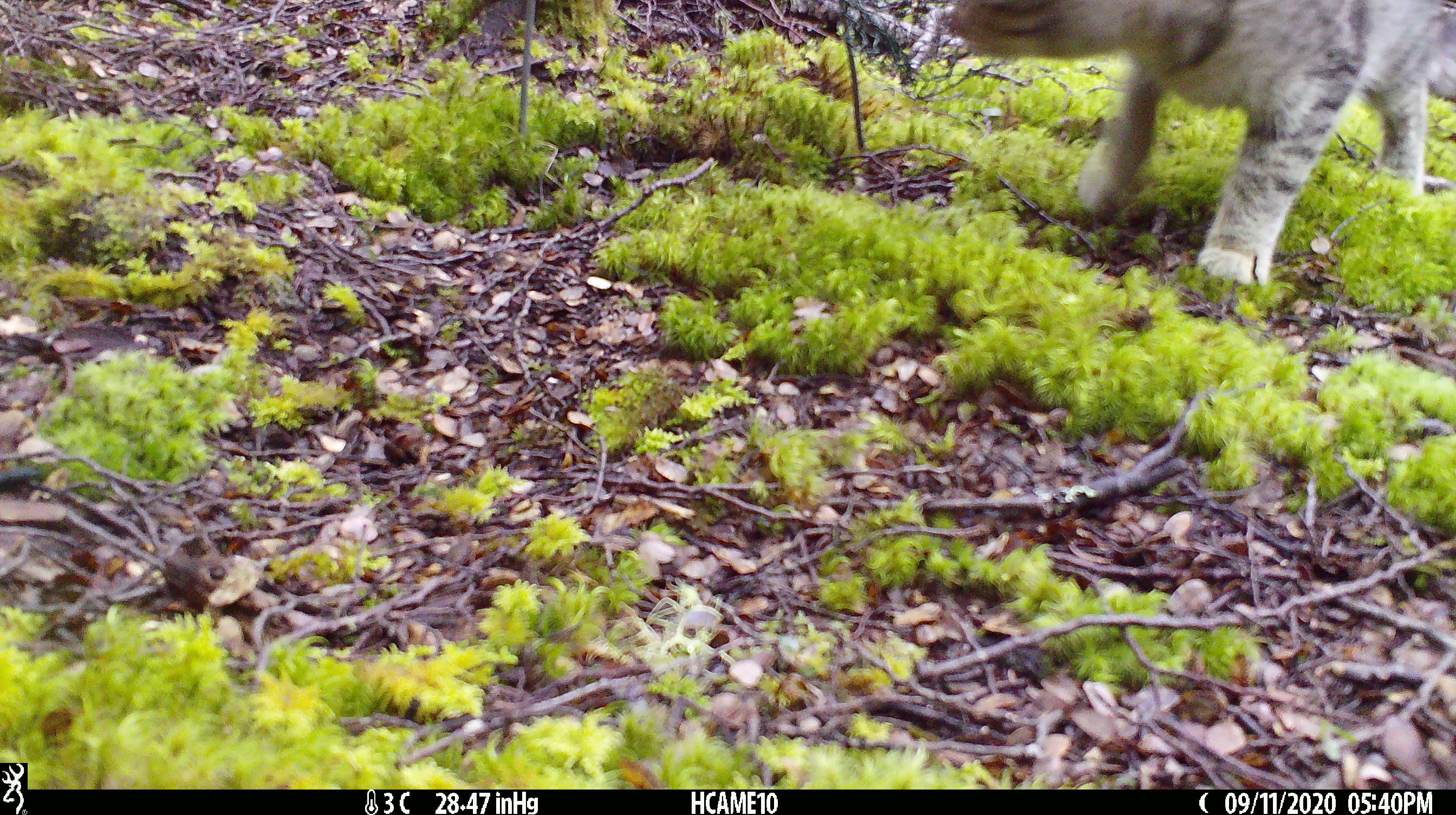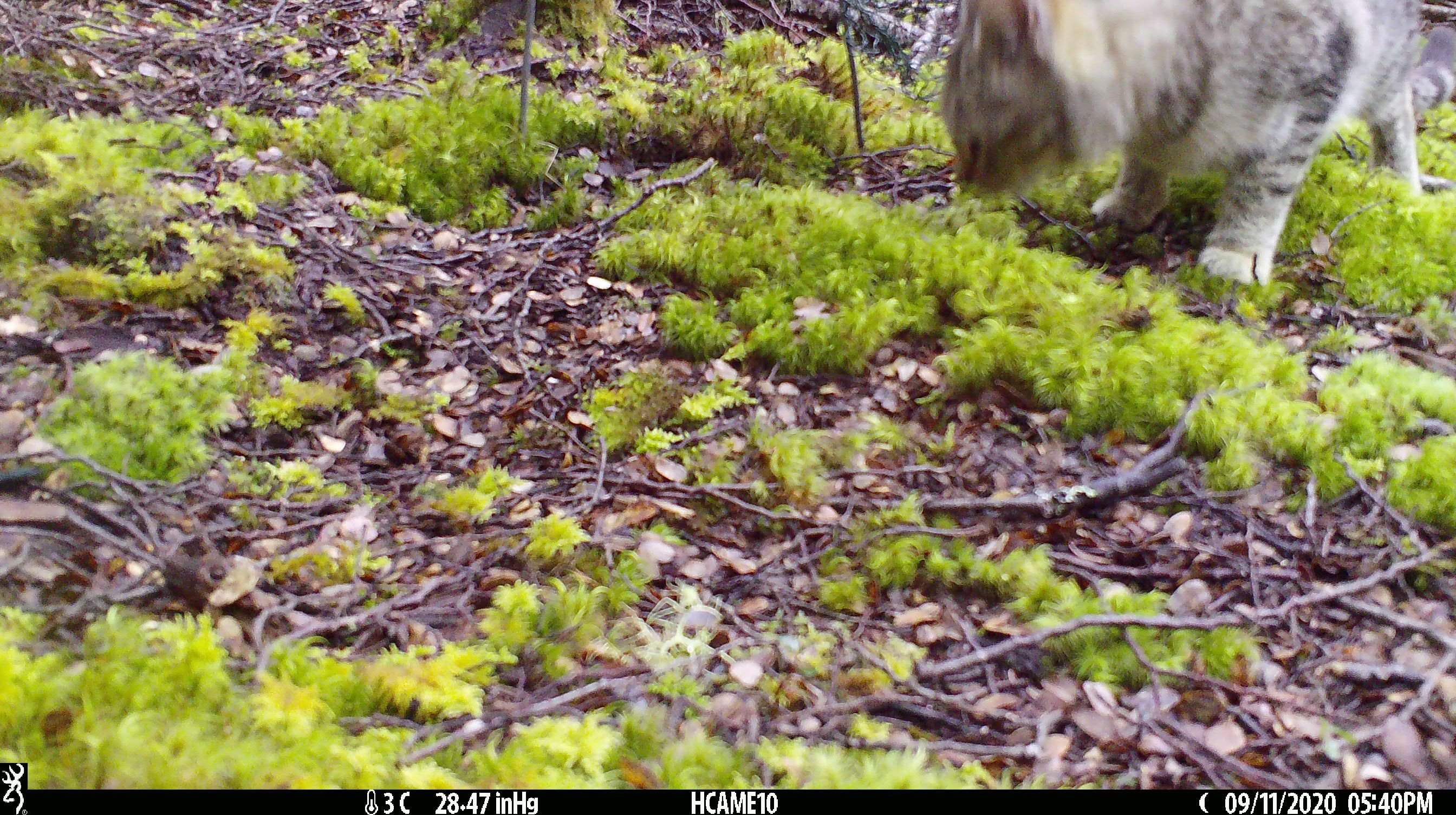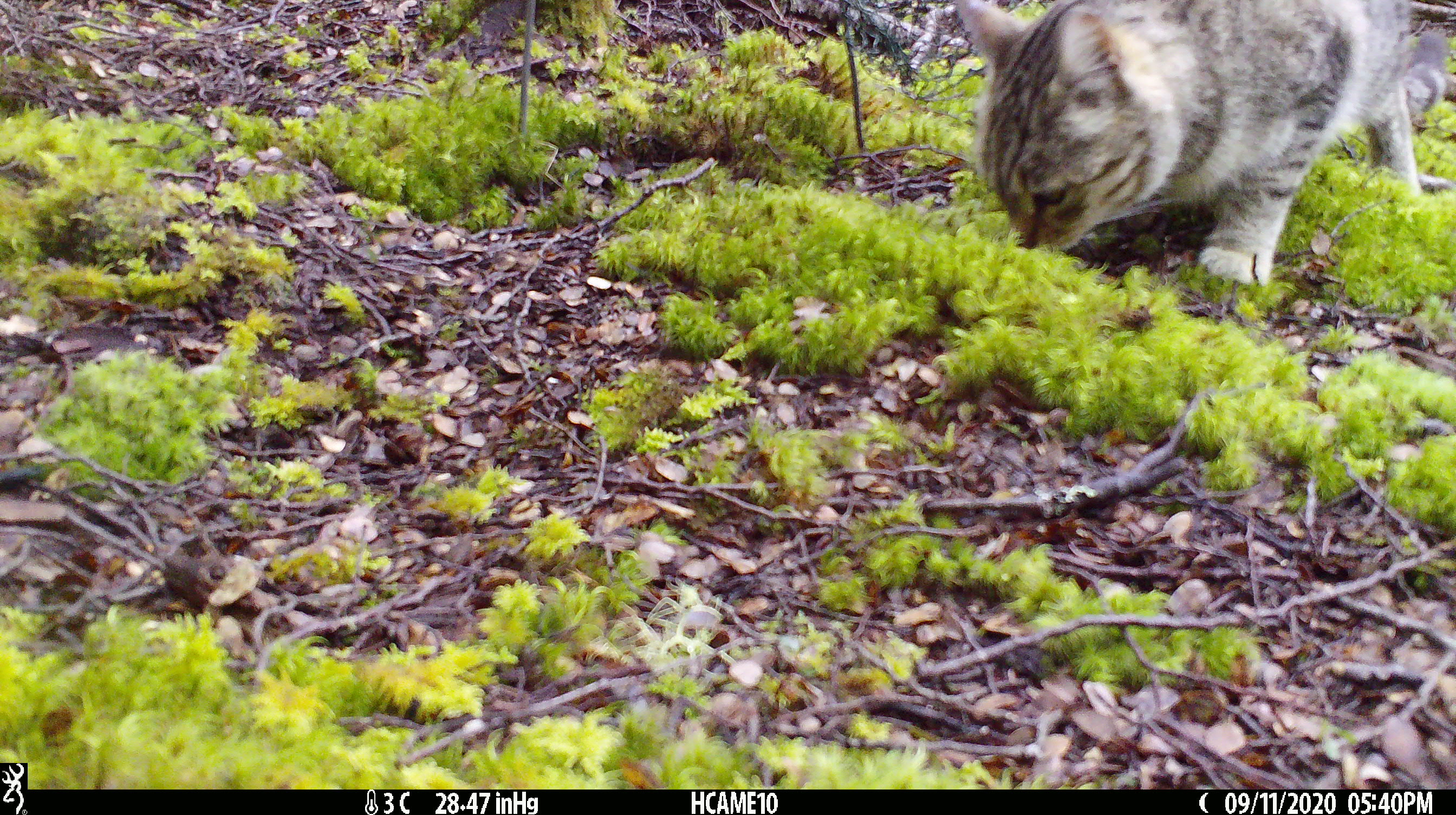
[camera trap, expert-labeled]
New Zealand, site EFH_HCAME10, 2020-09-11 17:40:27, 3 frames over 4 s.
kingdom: Animalia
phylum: Chordata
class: Mammalia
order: Carnivora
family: Felidae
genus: Felis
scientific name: Felis catus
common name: domestic cat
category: cat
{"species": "cat (domestic cat) (Felis catus)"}